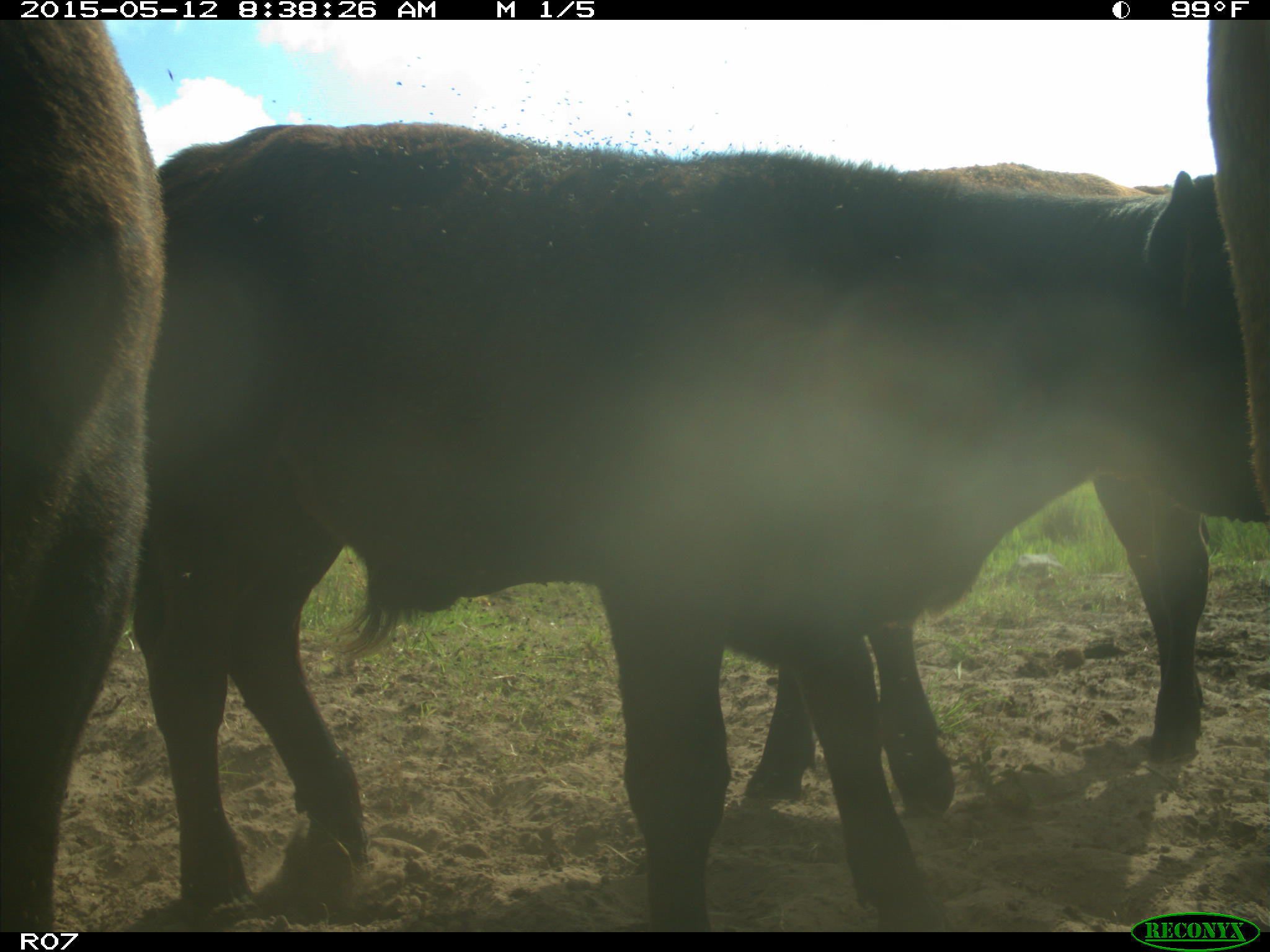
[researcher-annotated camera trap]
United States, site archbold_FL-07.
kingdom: Animalia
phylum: Chordata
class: Mammalia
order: Artiodactyla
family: Bovidae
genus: Bos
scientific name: Bos taurus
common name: domestic cow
Bos taurus (domestic cow).